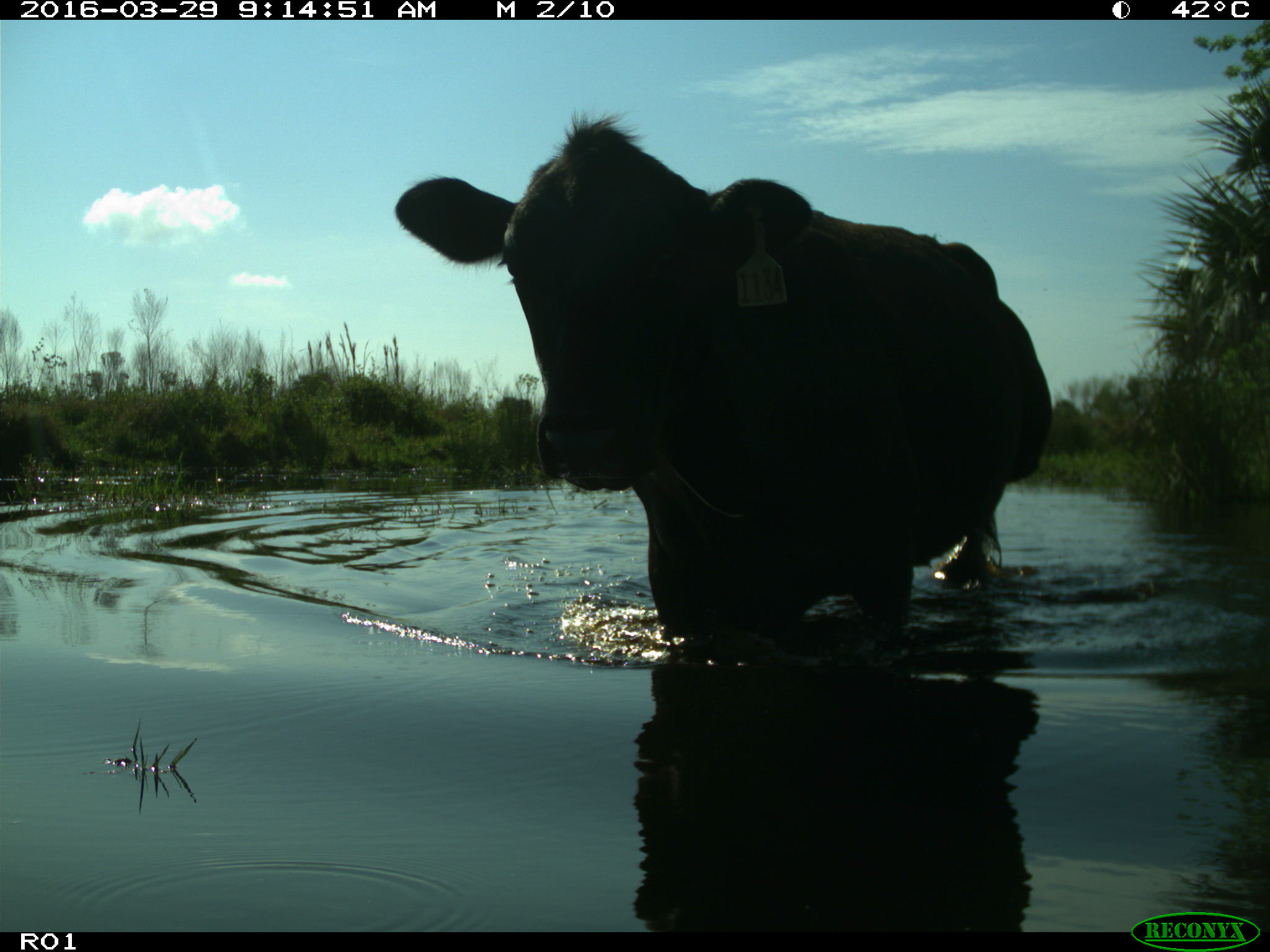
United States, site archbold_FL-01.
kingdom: Animalia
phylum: Chordata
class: Mammalia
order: Artiodactyla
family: Bovidae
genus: Bos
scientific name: Bos taurus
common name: domestic cow